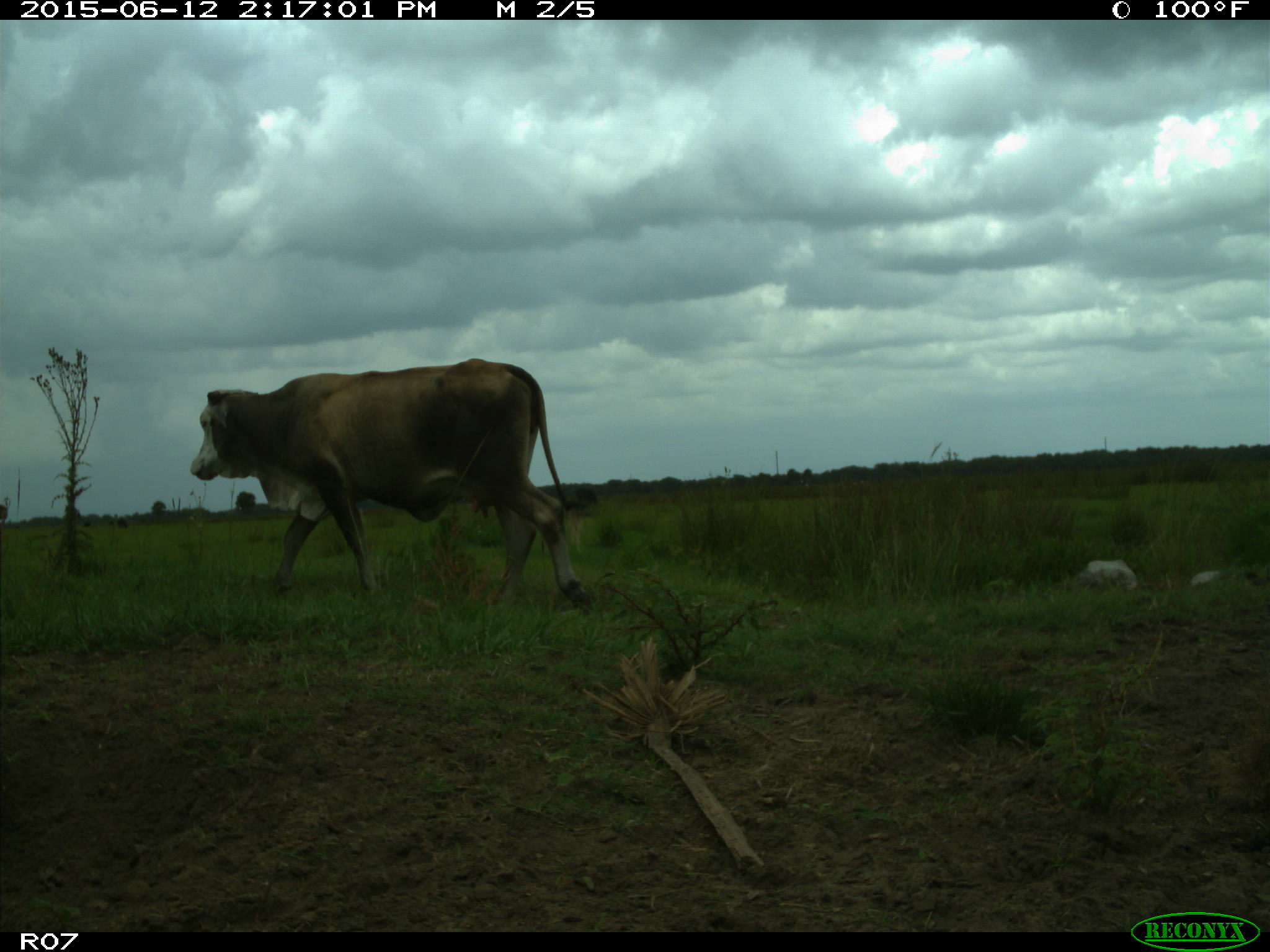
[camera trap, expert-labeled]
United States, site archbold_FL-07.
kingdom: Animalia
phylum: Chordata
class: Mammalia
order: Artiodactyla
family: Bovidae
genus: Bos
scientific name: Bos taurus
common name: domestic cow